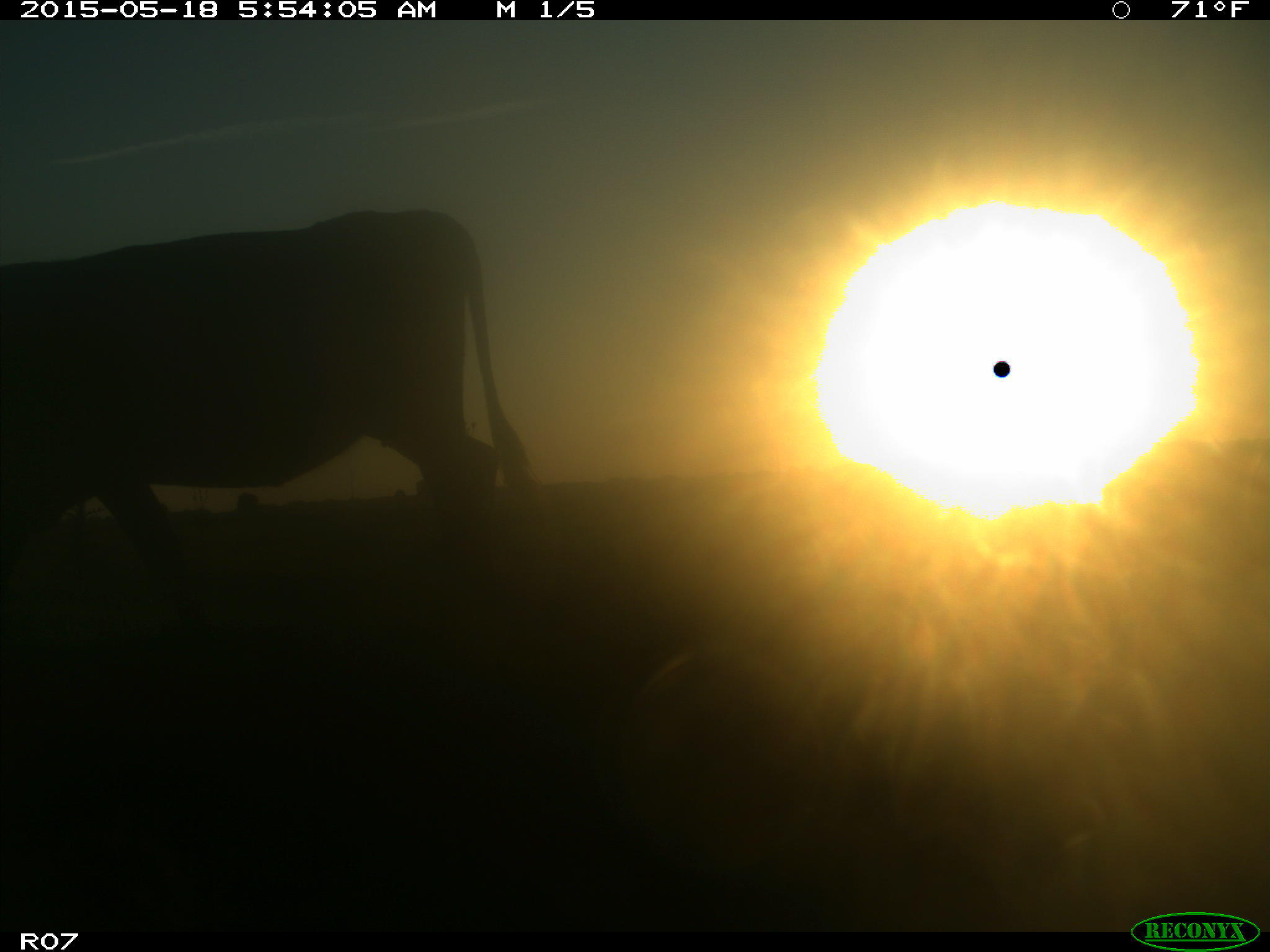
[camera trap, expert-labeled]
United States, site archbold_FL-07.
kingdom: Animalia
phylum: Chordata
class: Mammalia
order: Artiodactyla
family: Bovidae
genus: Bos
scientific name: Bos taurus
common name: domestic cow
Bos taurus (domestic cow).